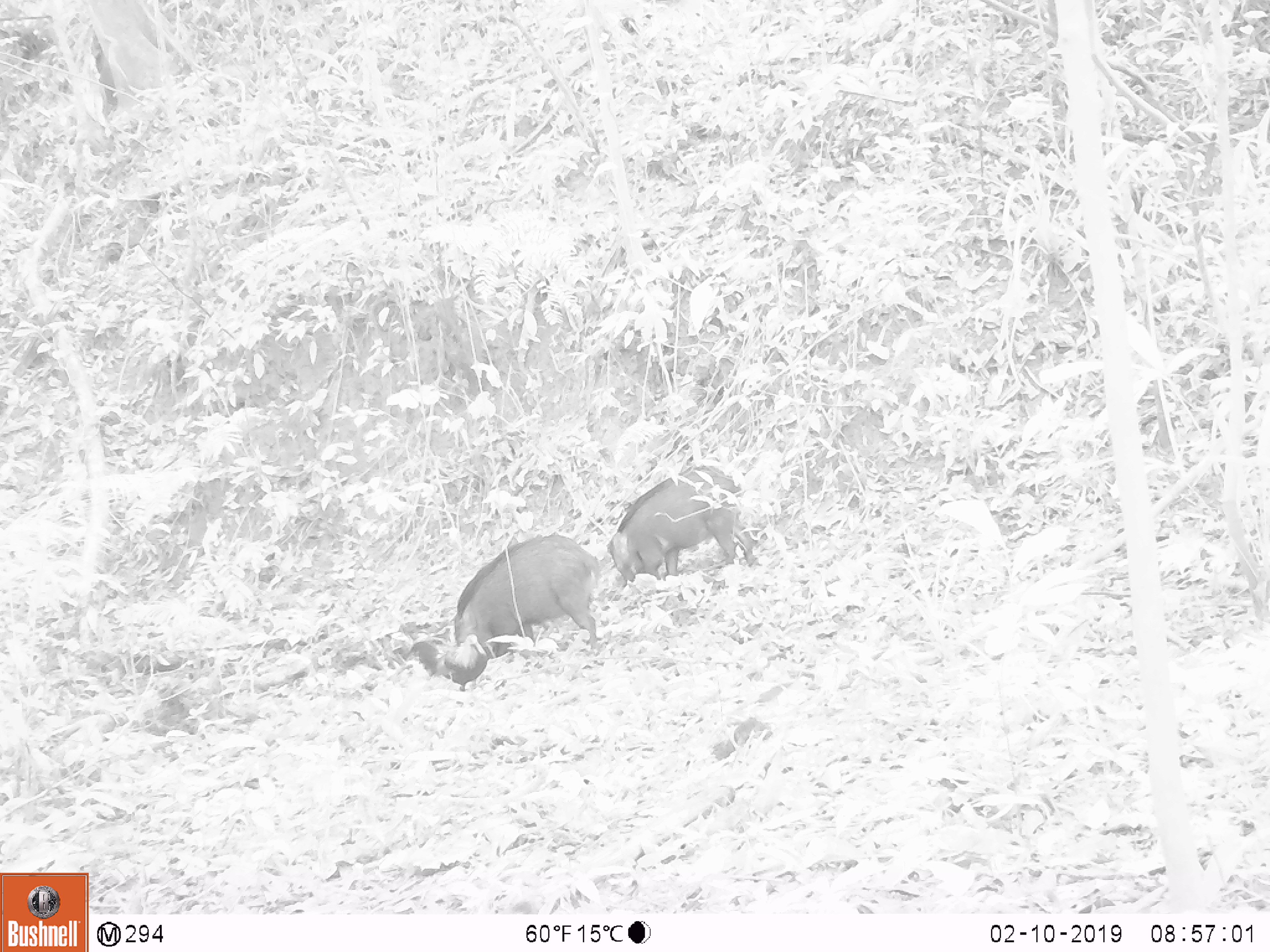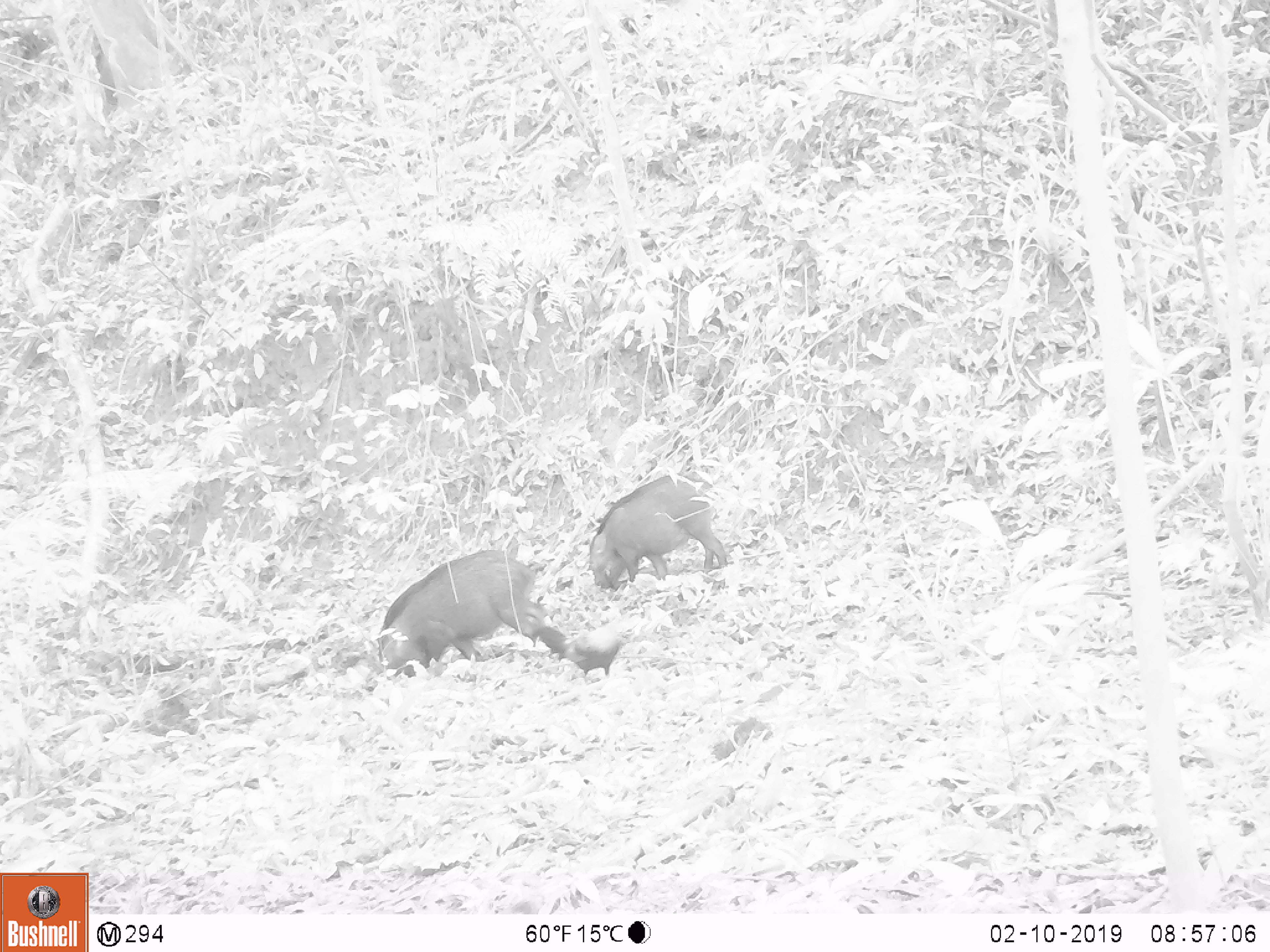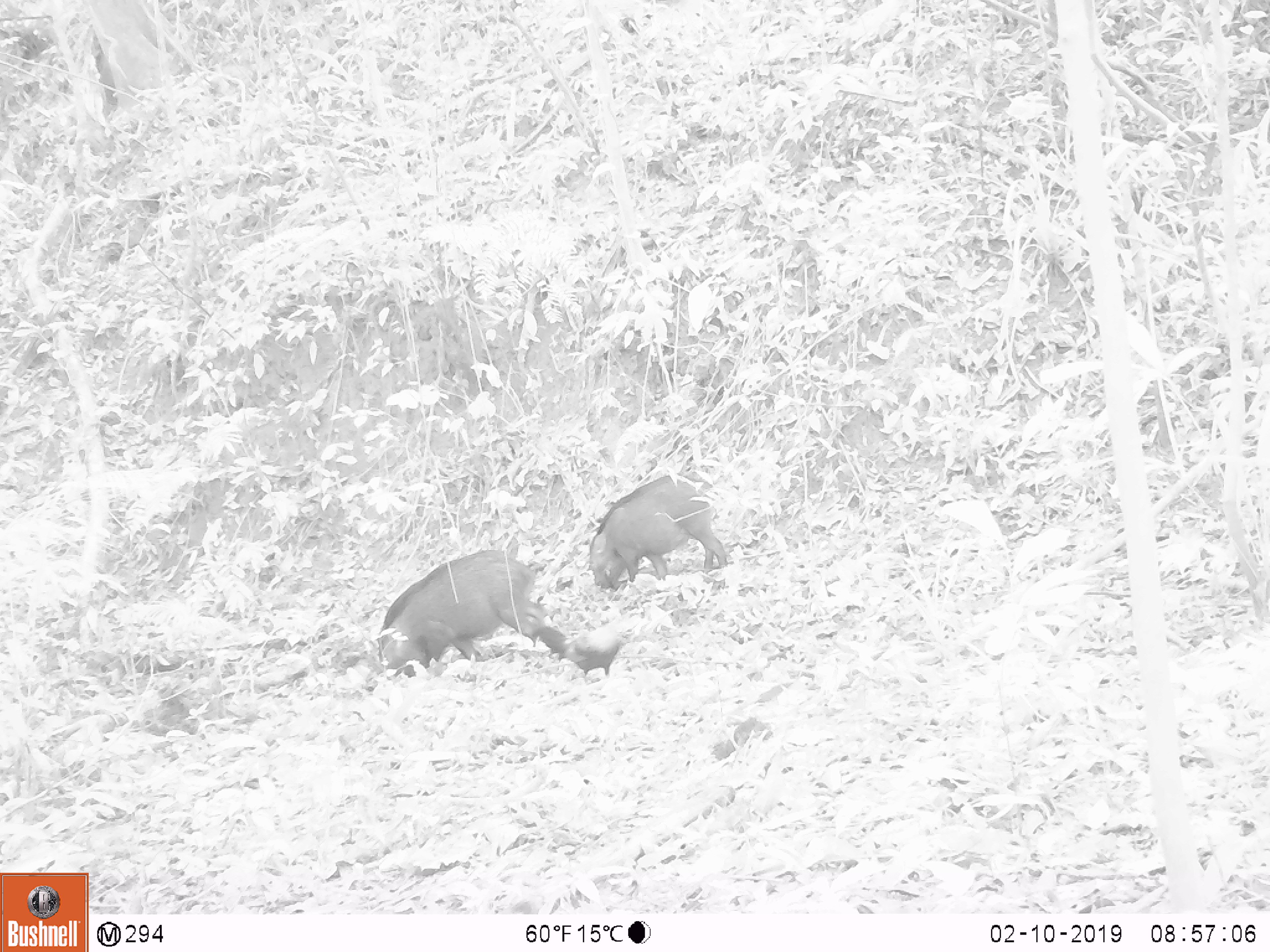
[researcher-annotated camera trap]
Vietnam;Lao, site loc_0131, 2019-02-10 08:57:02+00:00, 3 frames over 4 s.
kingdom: Animalia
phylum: Chordata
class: Mammalia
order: Artiodactyla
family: Suidae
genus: Sus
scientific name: Sus scrofa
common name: eurasian wild pig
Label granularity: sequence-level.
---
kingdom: Animalia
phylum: Chordata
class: Aves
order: Galliformes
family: Phasianidae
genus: Gallus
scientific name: Gallus gallus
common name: red junglefowl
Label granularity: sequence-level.